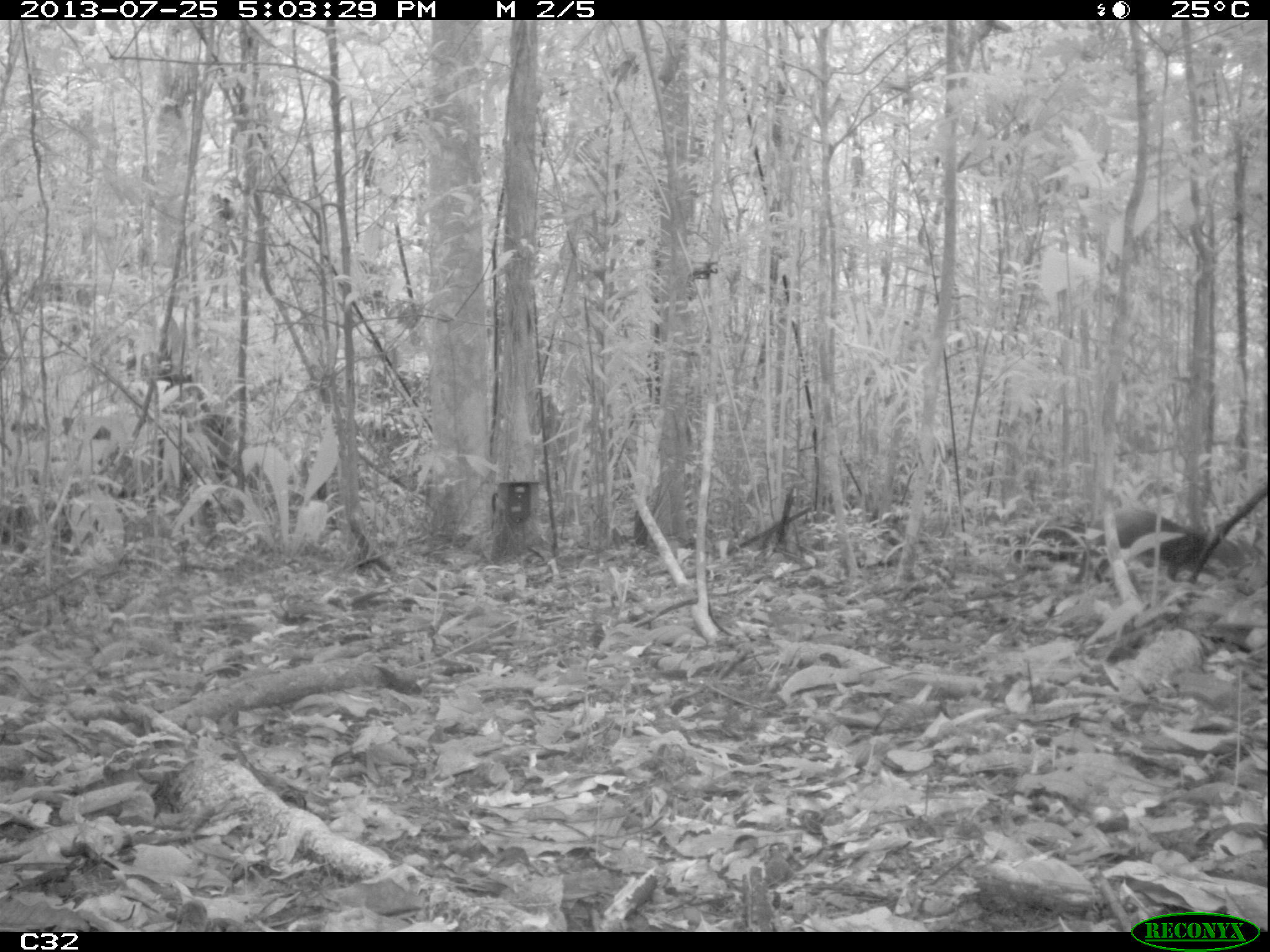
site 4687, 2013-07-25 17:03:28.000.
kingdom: Animalia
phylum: Chordata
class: Mammalia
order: Rodentia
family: Dasyproctidae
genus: Dasyprocta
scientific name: Dasyprocta leporina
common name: red-rumped agouti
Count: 1.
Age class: adult.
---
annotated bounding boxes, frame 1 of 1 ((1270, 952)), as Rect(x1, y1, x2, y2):
dasyprocta leporina: Rect(1041, 506, 1248, 610)